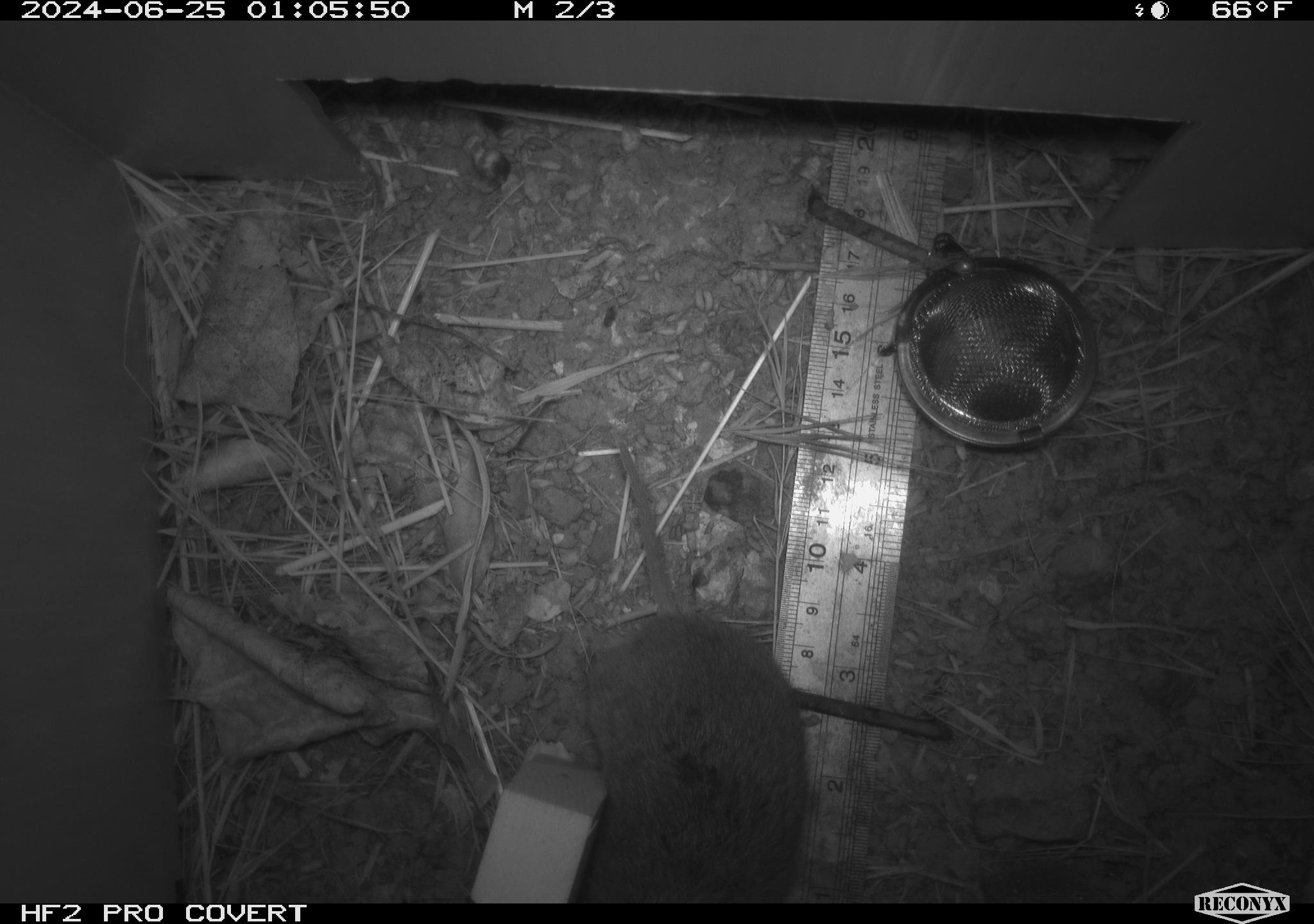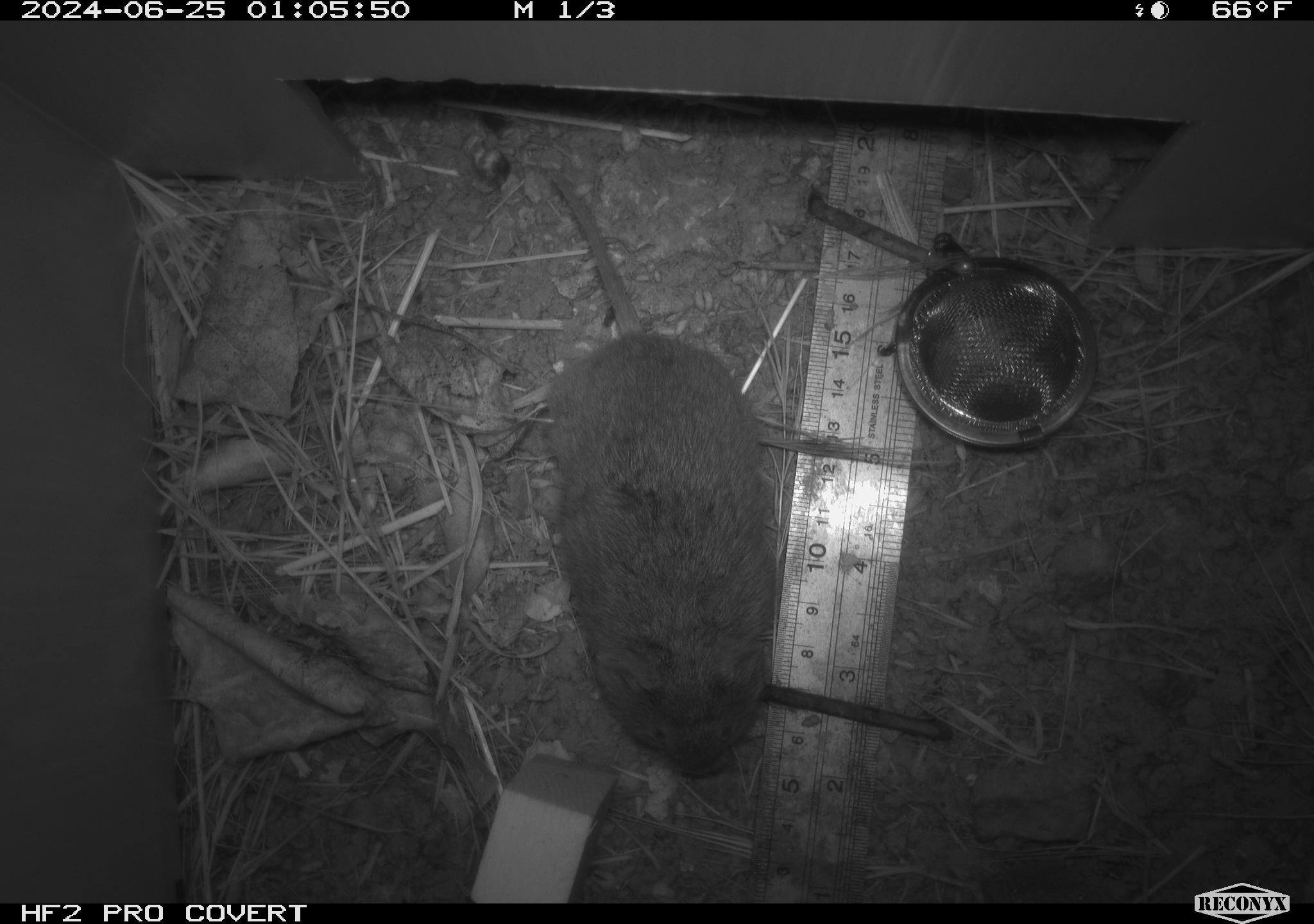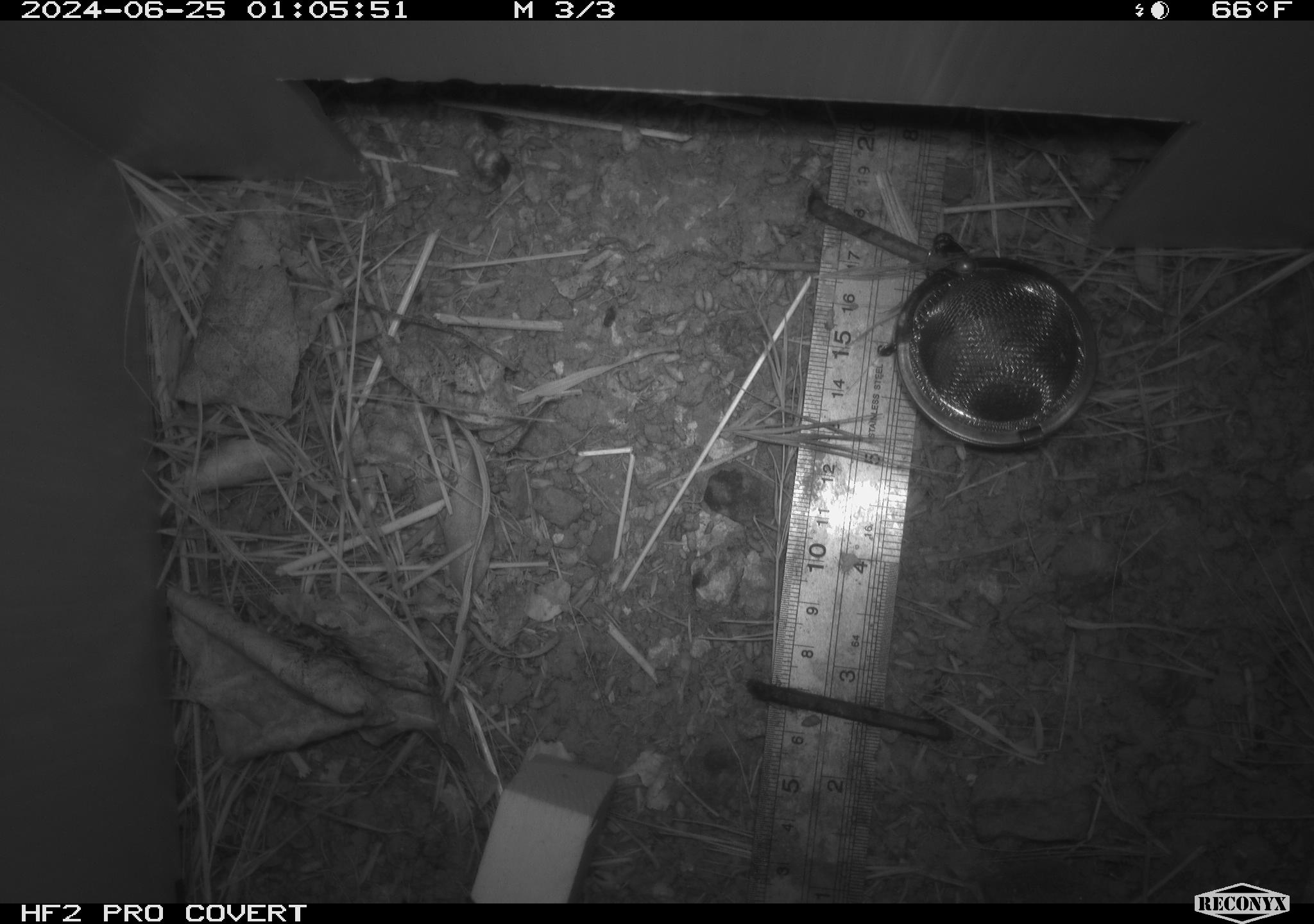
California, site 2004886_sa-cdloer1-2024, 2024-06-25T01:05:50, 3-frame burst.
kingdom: Animalia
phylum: Chordata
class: Mammalia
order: Rodentia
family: Cricetidae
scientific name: Arvicolinae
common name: voles, lemmings, and muskrats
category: arvicolinae subfamily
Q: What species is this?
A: Arvicolinae subfamily (voles, lemmings, and muskrats) (Arvicolinae).